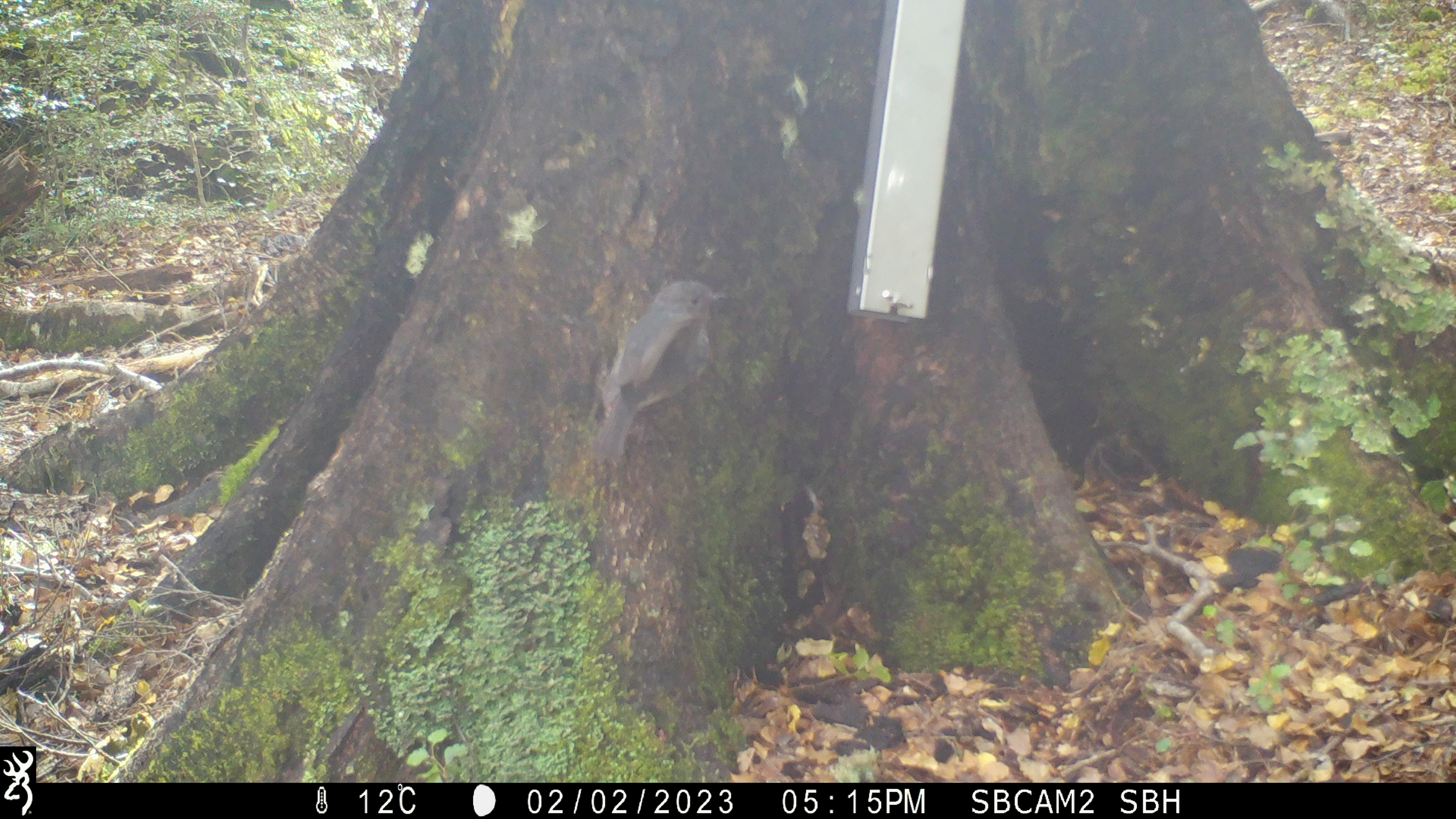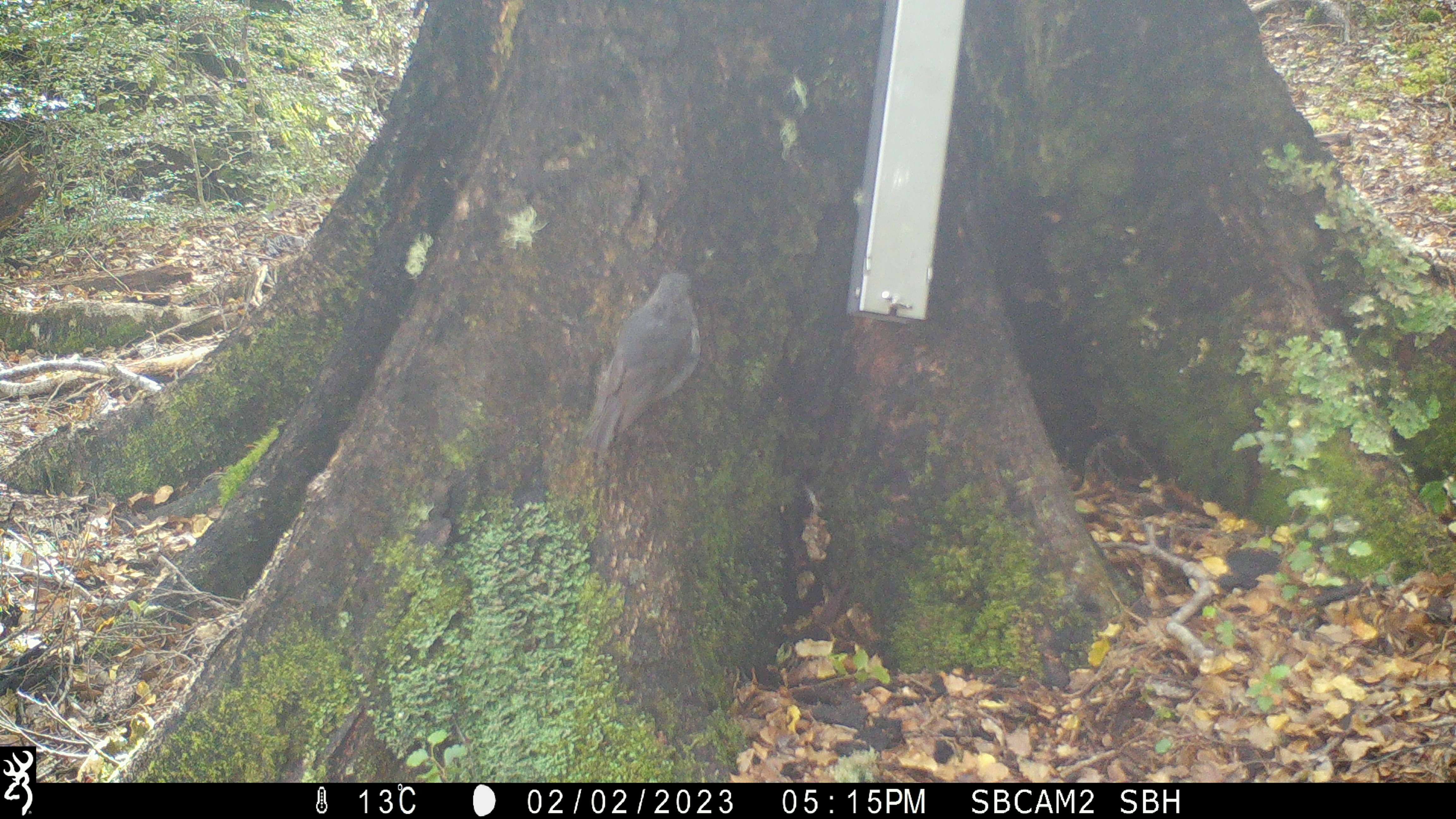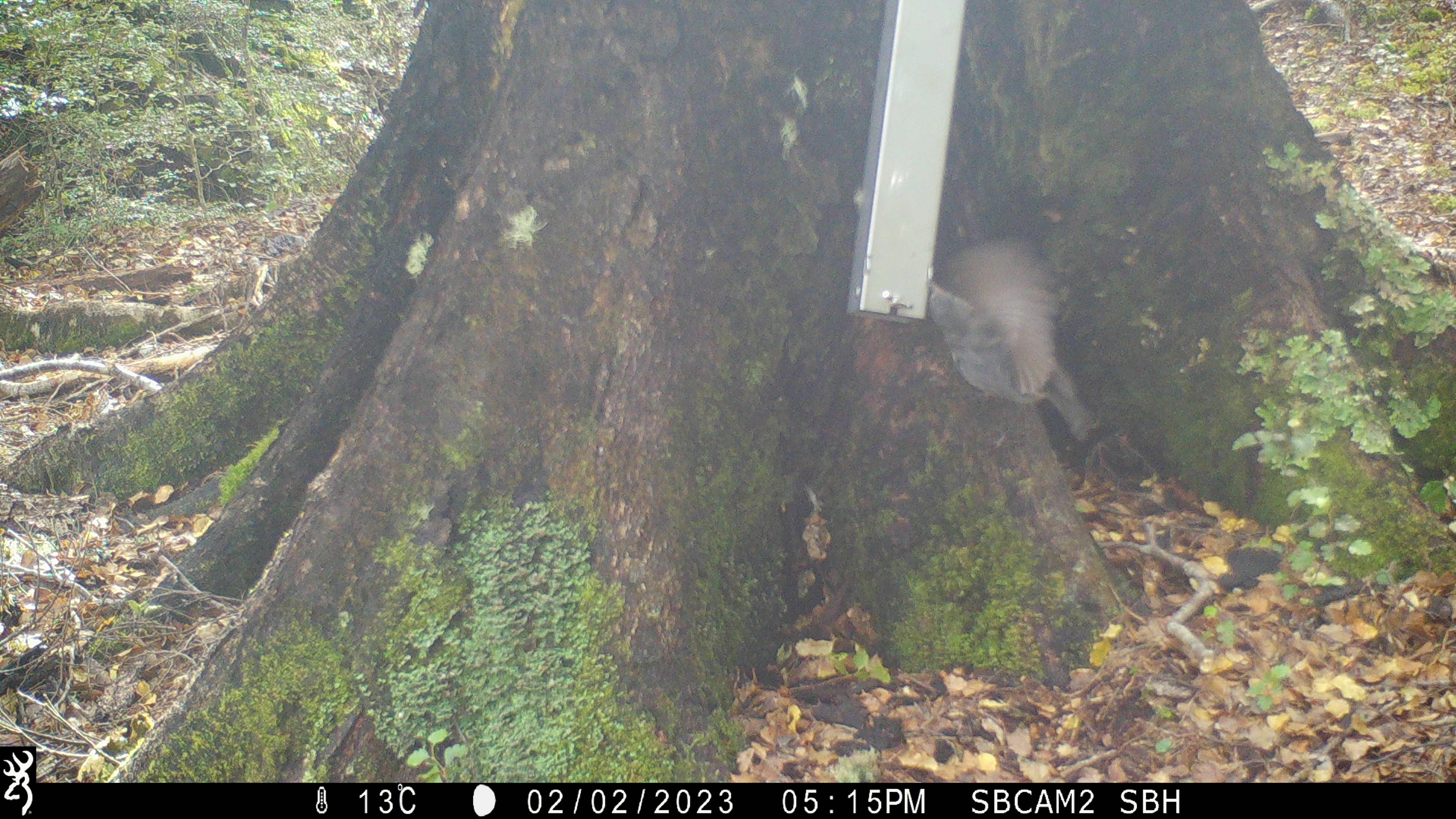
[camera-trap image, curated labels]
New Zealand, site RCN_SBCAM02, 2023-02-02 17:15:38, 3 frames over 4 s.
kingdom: Animalia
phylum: Chordata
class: Aves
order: Passeriformes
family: Petroicidae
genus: Petroica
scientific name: Petroica australis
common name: new zealand robin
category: robin